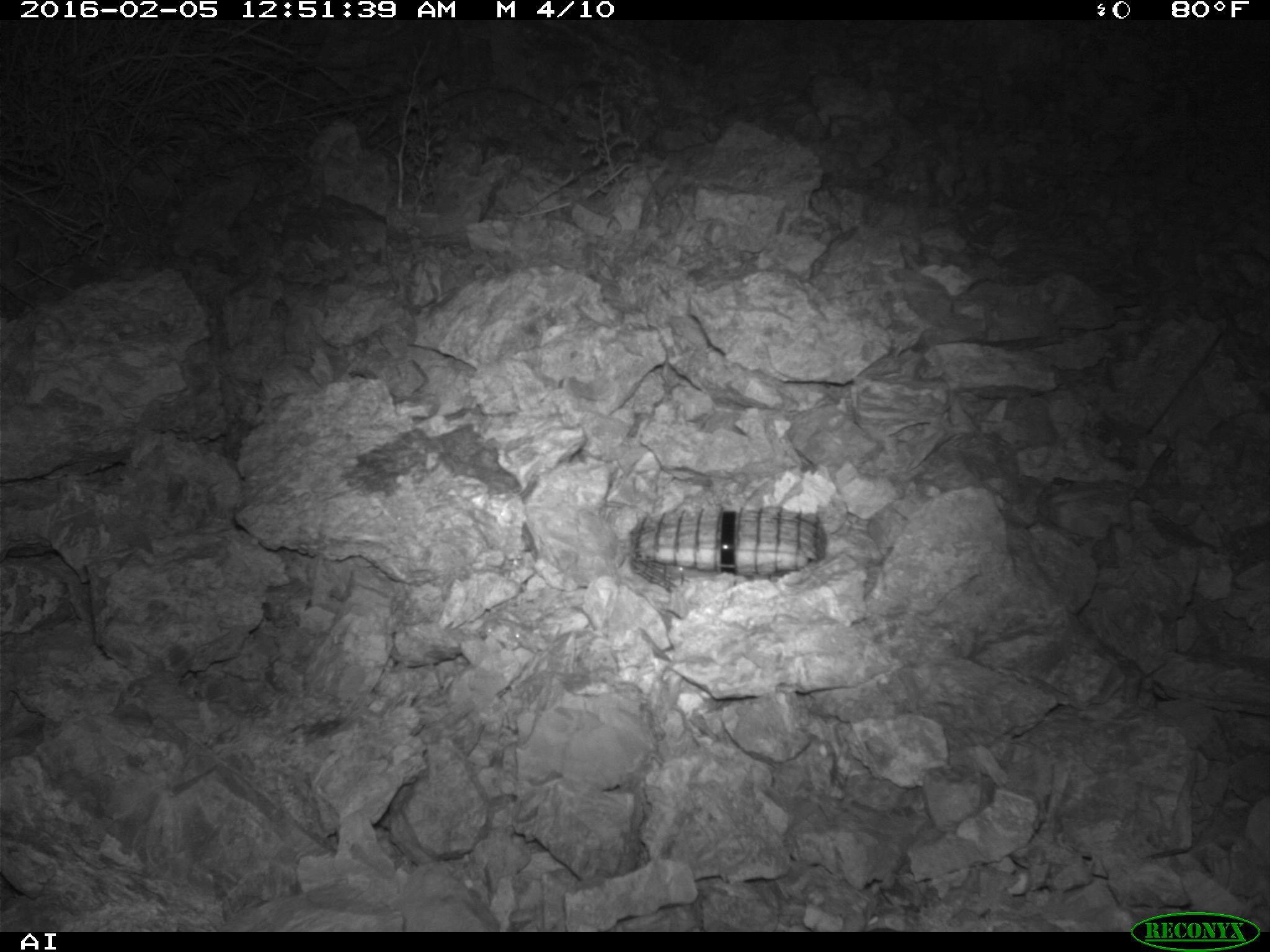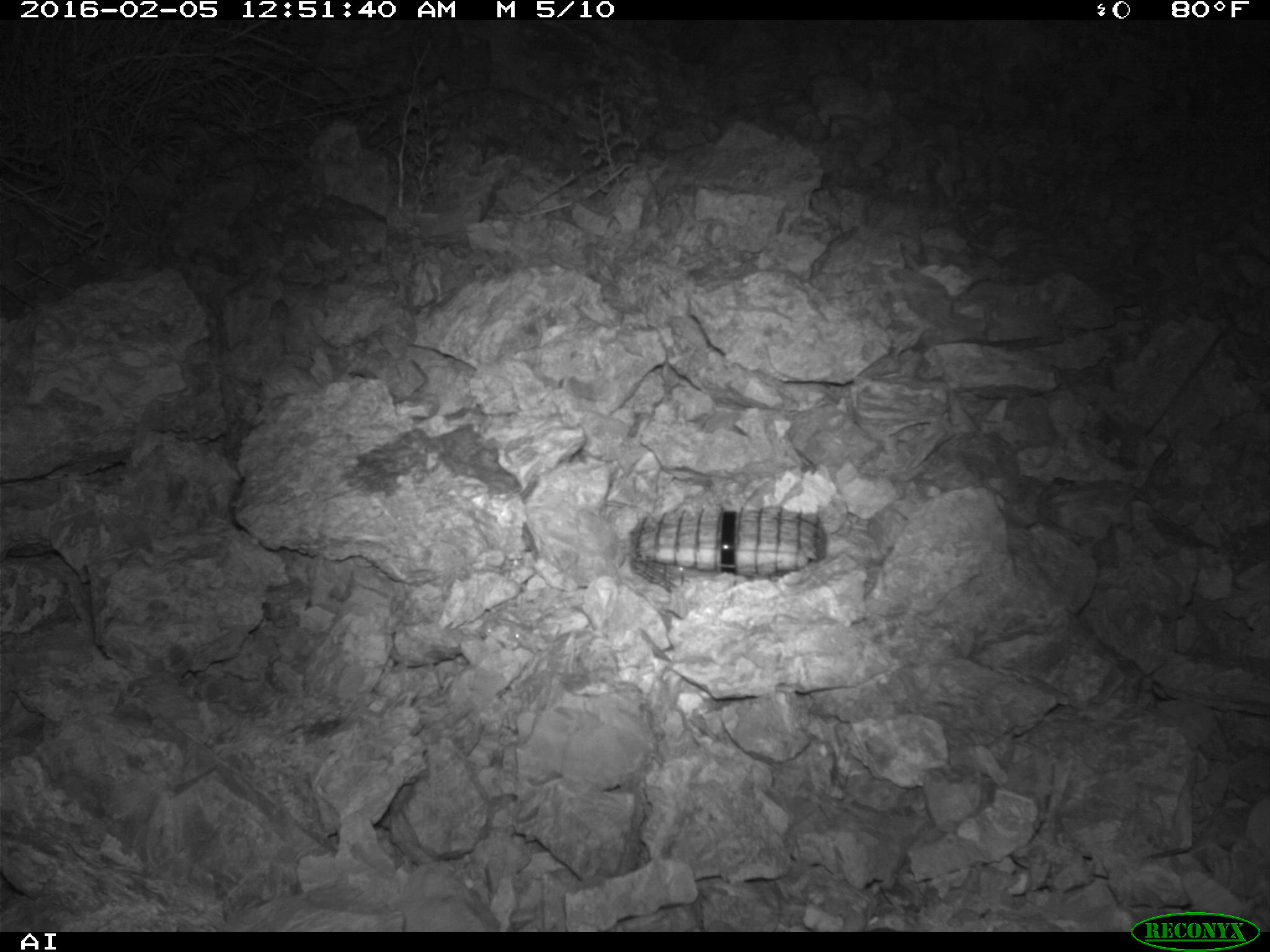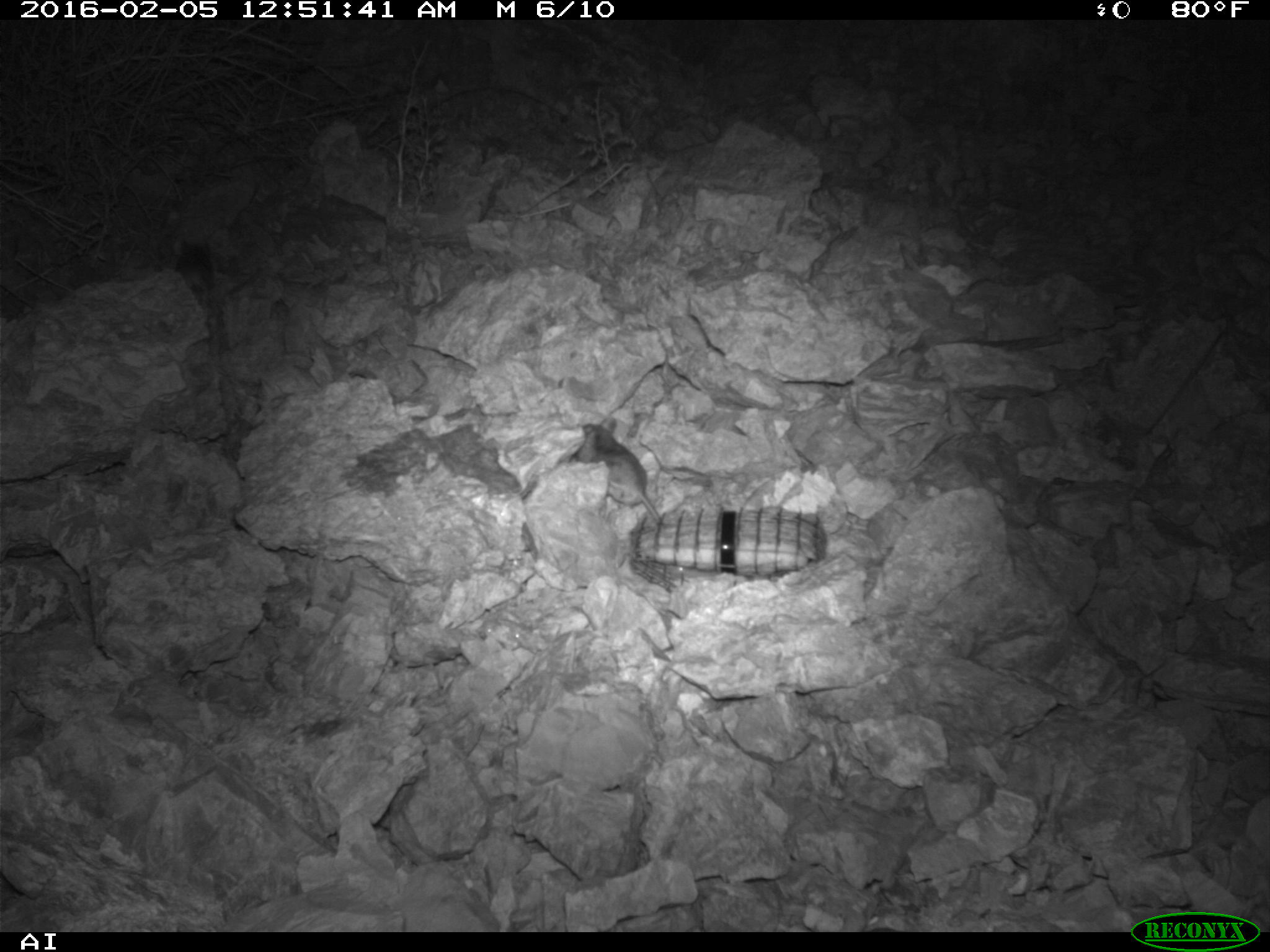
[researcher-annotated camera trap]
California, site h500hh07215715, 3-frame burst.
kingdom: Animalia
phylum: Chordata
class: Mammalia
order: Rodentia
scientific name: Rodentia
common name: rodent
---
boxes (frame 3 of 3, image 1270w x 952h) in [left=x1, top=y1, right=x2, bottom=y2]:
rodent: [left=572, top=414, right=664, bottom=529]